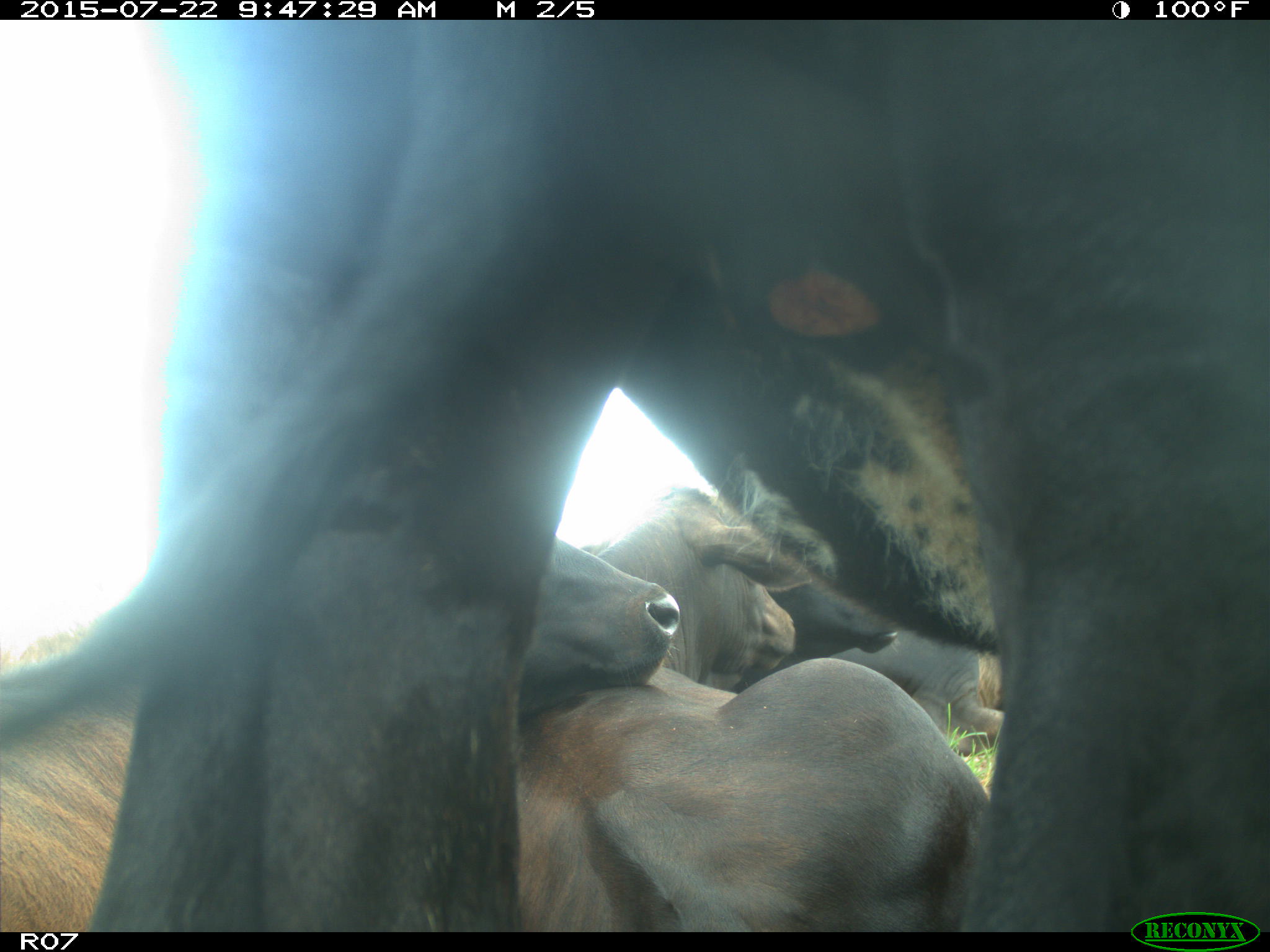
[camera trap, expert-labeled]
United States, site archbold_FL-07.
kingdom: Animalia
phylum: Chordata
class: Mammalia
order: Carnivora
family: Felidae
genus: Lynx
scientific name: Lynx rufus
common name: bobcat